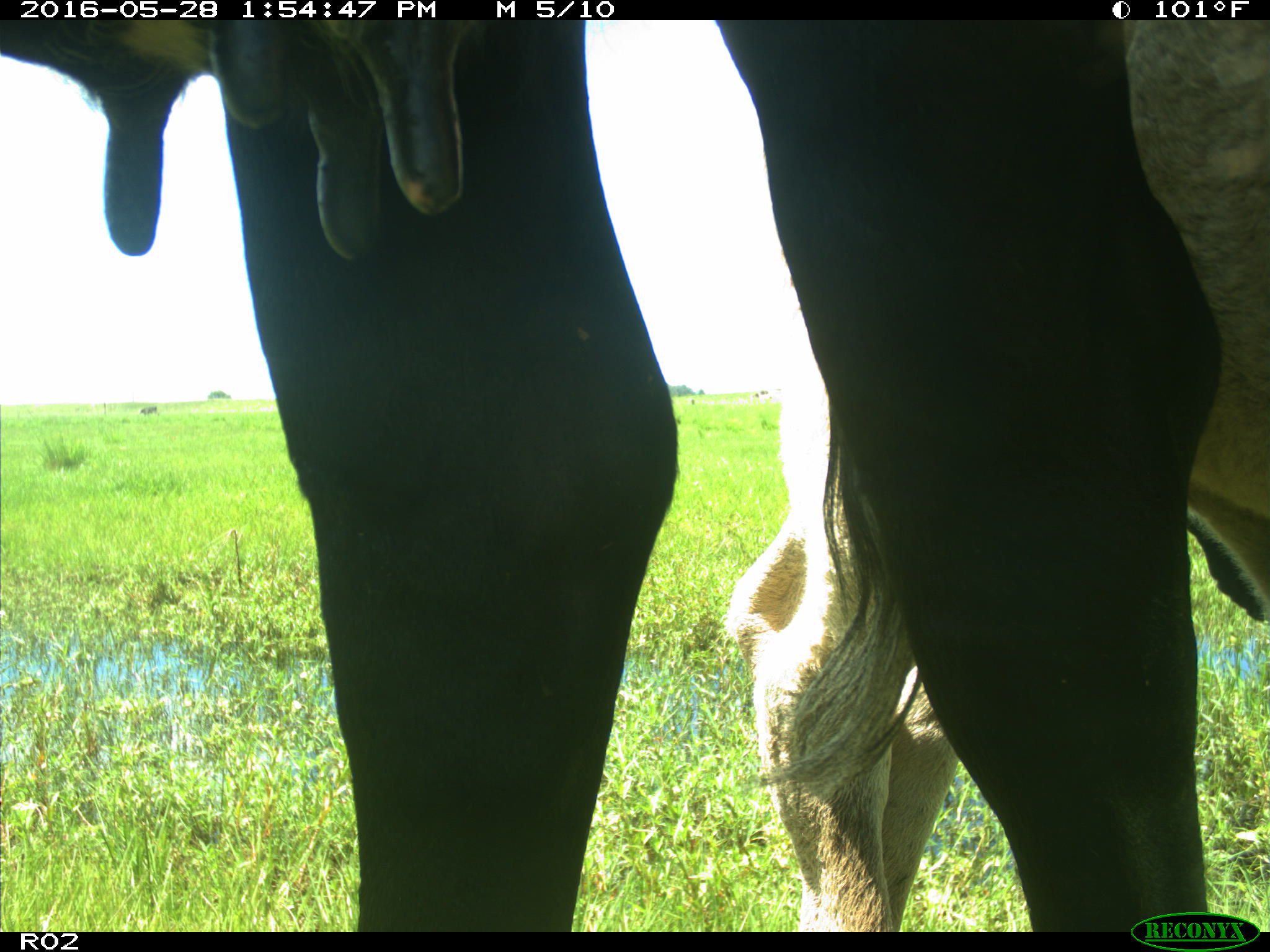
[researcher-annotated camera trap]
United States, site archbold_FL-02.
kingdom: Animalia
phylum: Chordata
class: Mammalia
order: Artiodactyla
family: Bovidae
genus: Bos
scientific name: Bos taurus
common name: domestic cow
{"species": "Bos taurus (domestic cow)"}